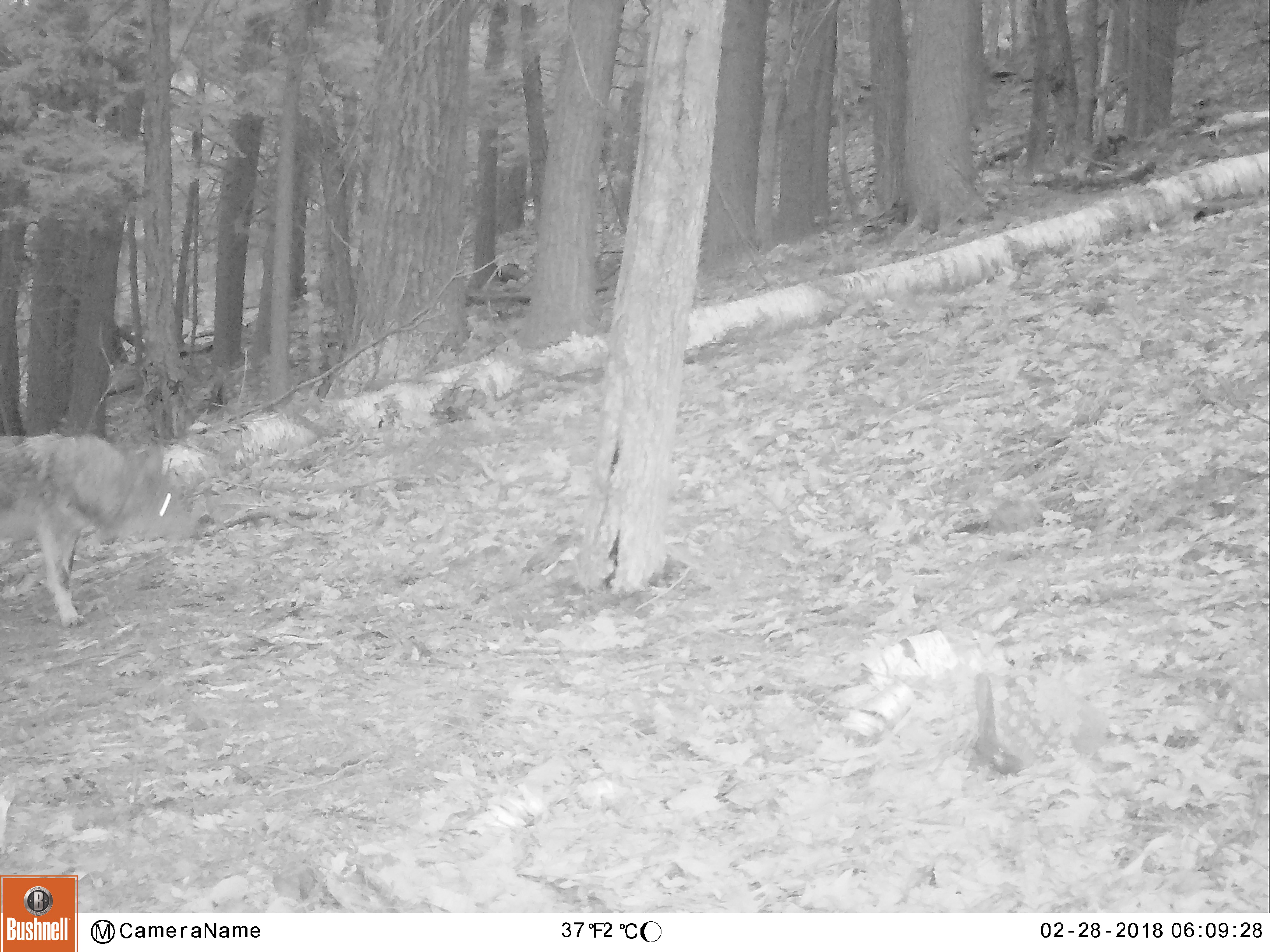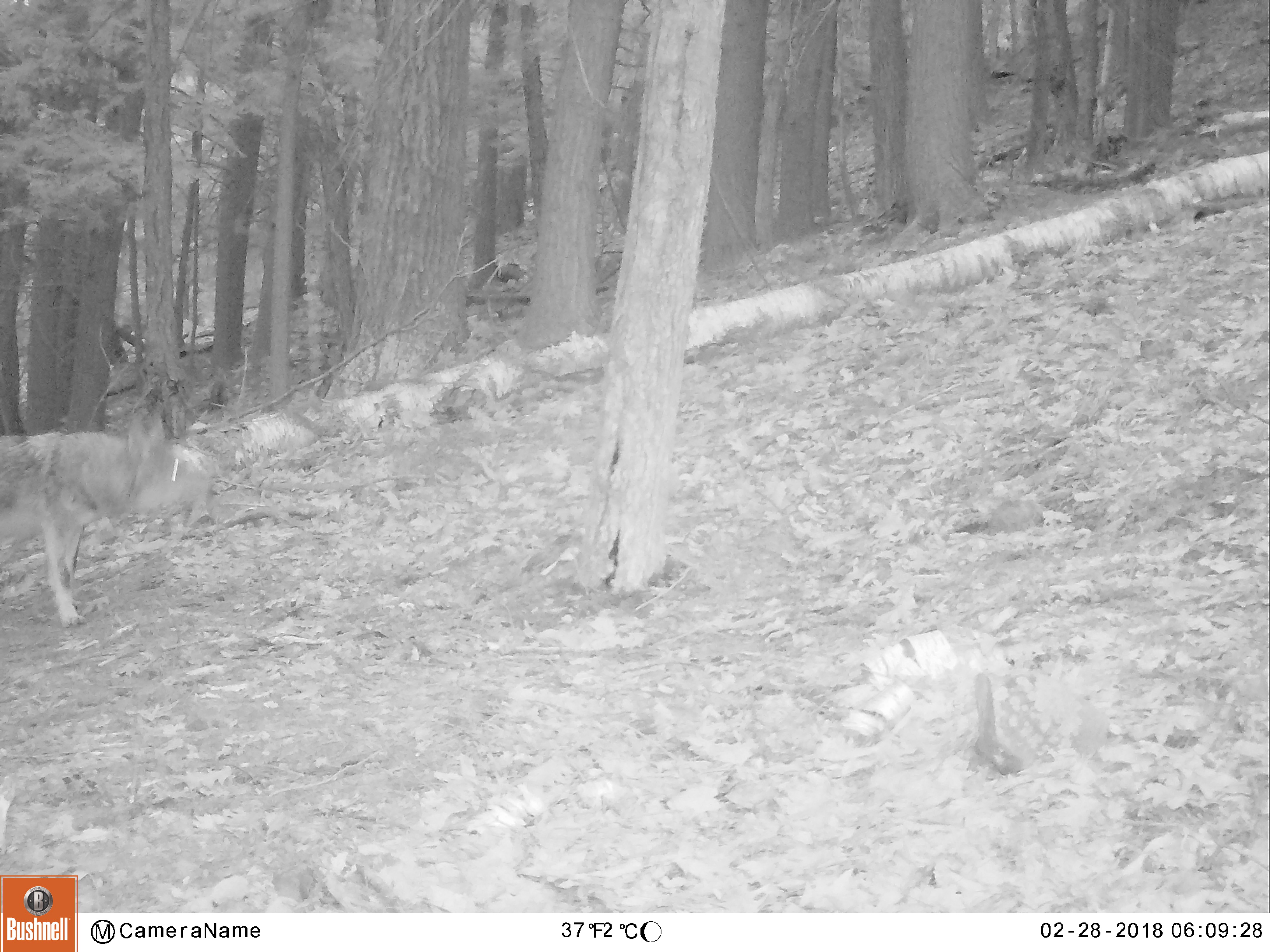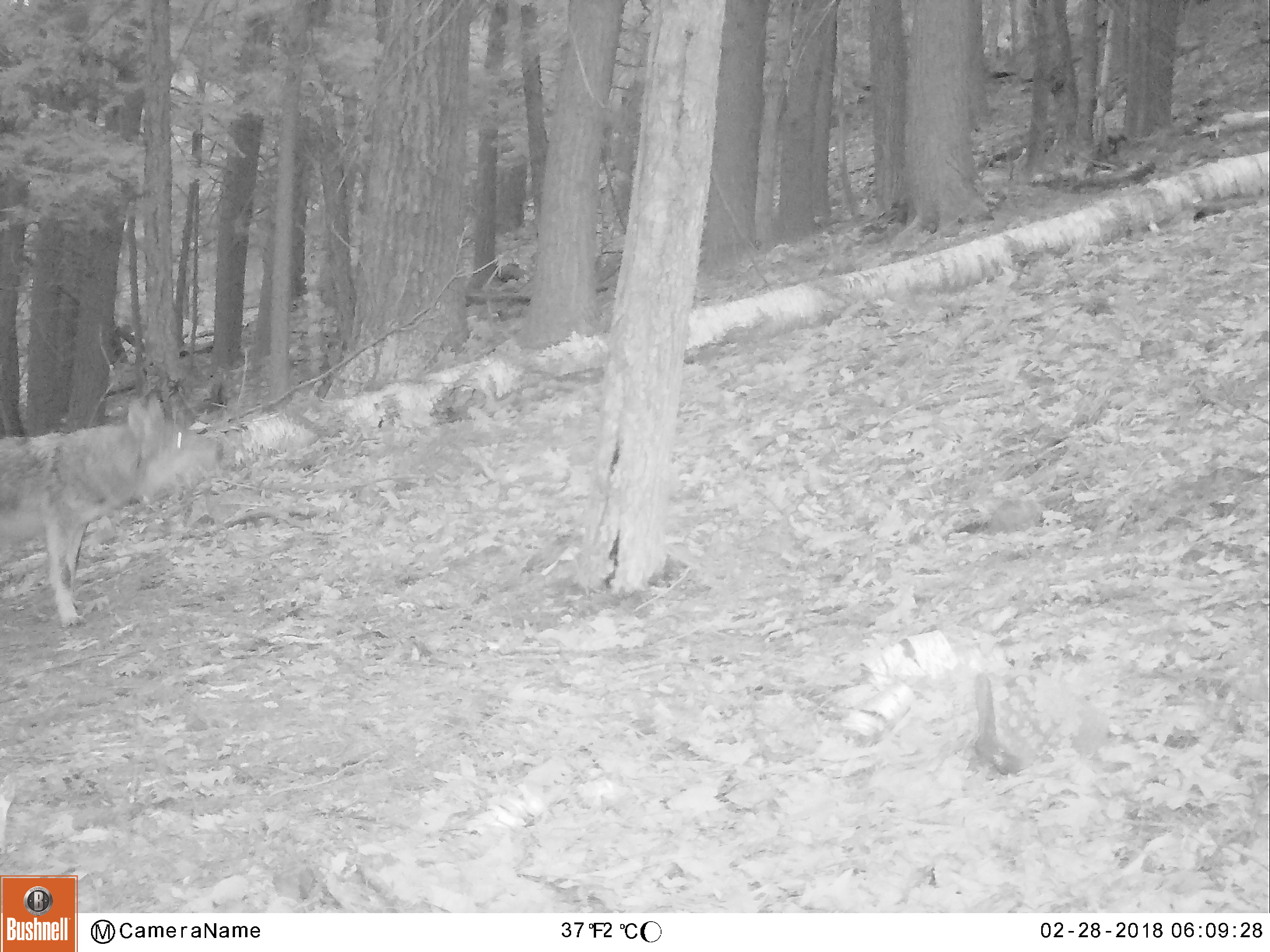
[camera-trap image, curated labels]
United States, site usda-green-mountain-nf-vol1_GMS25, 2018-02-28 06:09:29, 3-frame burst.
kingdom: Animalia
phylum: Chordata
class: Mammalia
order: Carnivora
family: Canidae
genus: Canis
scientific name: Canis latrans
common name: coyote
Coyote (Canis latrans).